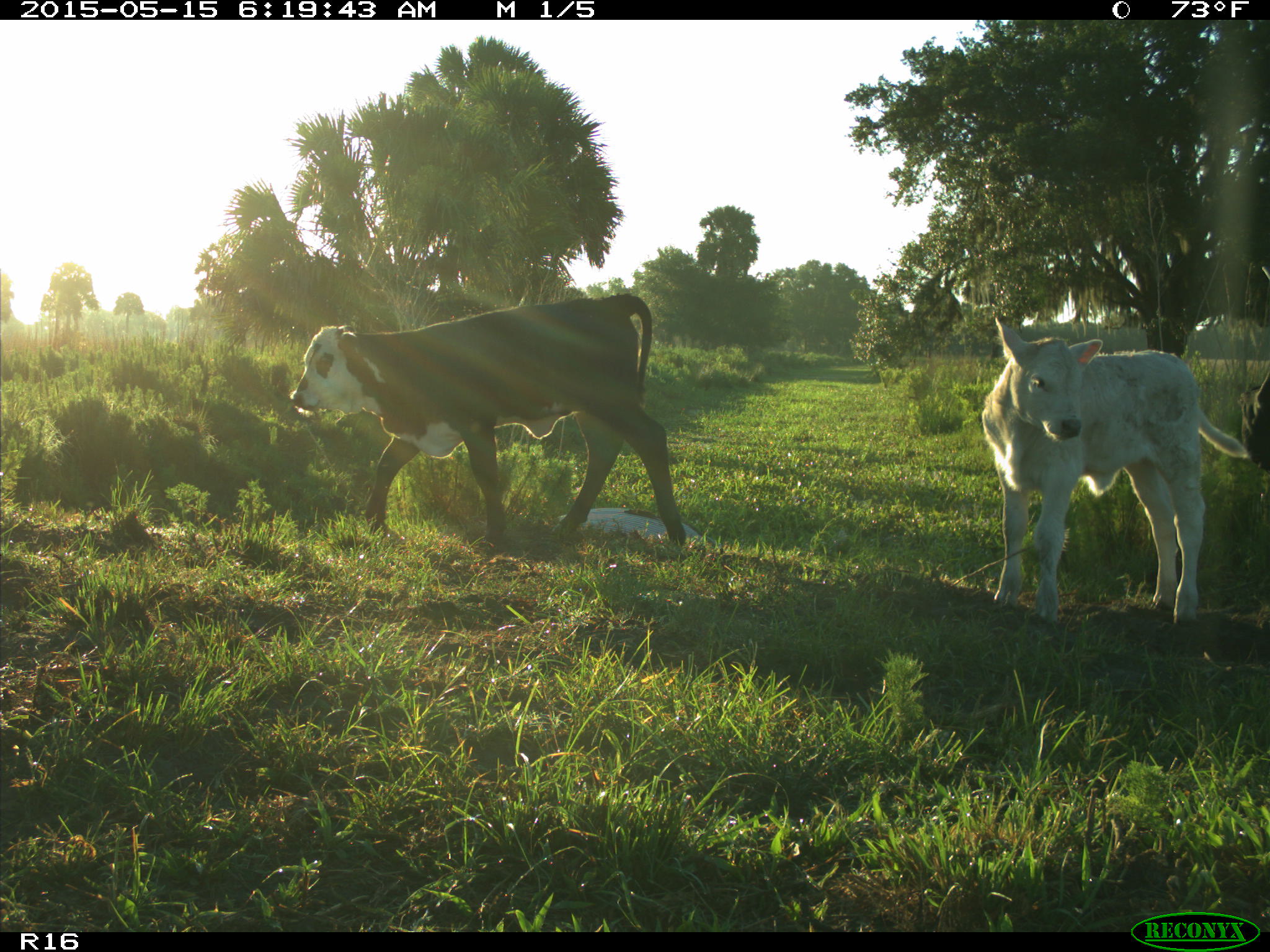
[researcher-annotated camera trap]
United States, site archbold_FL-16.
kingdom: Animalia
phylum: Chordata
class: Mammalia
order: Artiodactyla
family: Bovidae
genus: Bos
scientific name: Bos taurus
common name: domestic cow